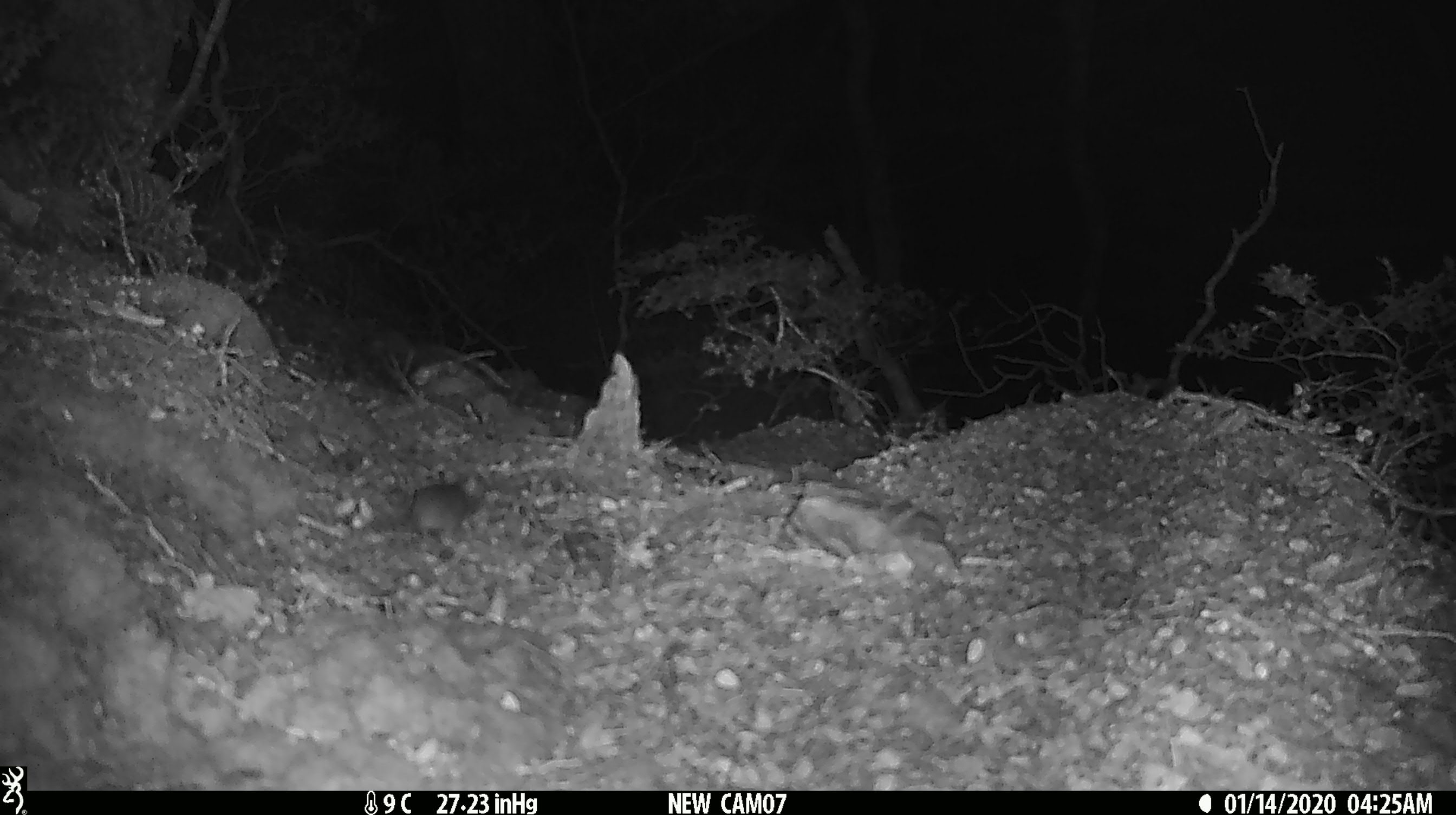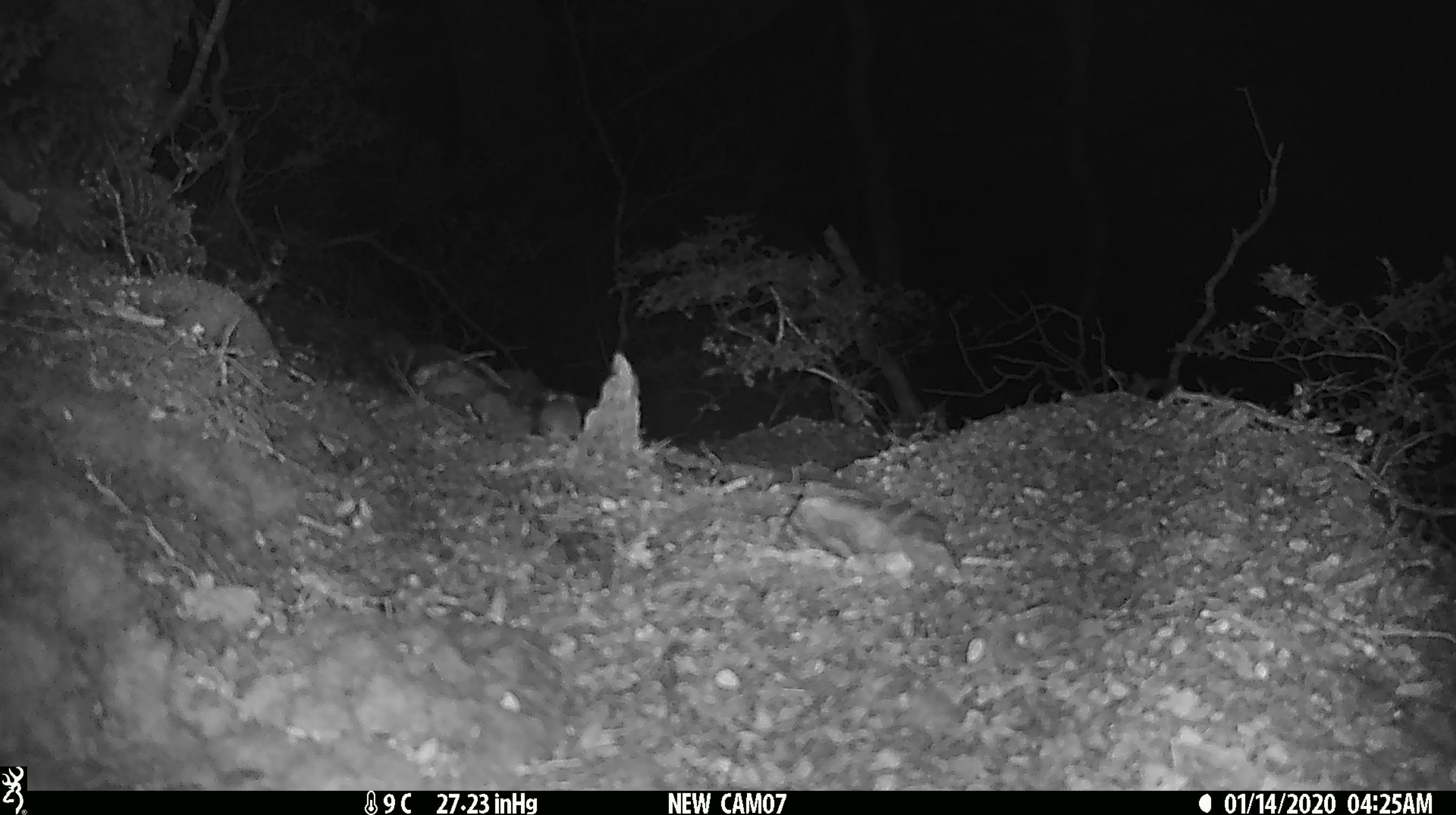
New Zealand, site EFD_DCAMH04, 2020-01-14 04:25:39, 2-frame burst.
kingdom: Animalia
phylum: Chordata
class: Mammalia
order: Rodentia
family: Muridae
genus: Mus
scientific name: Mus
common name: mouse